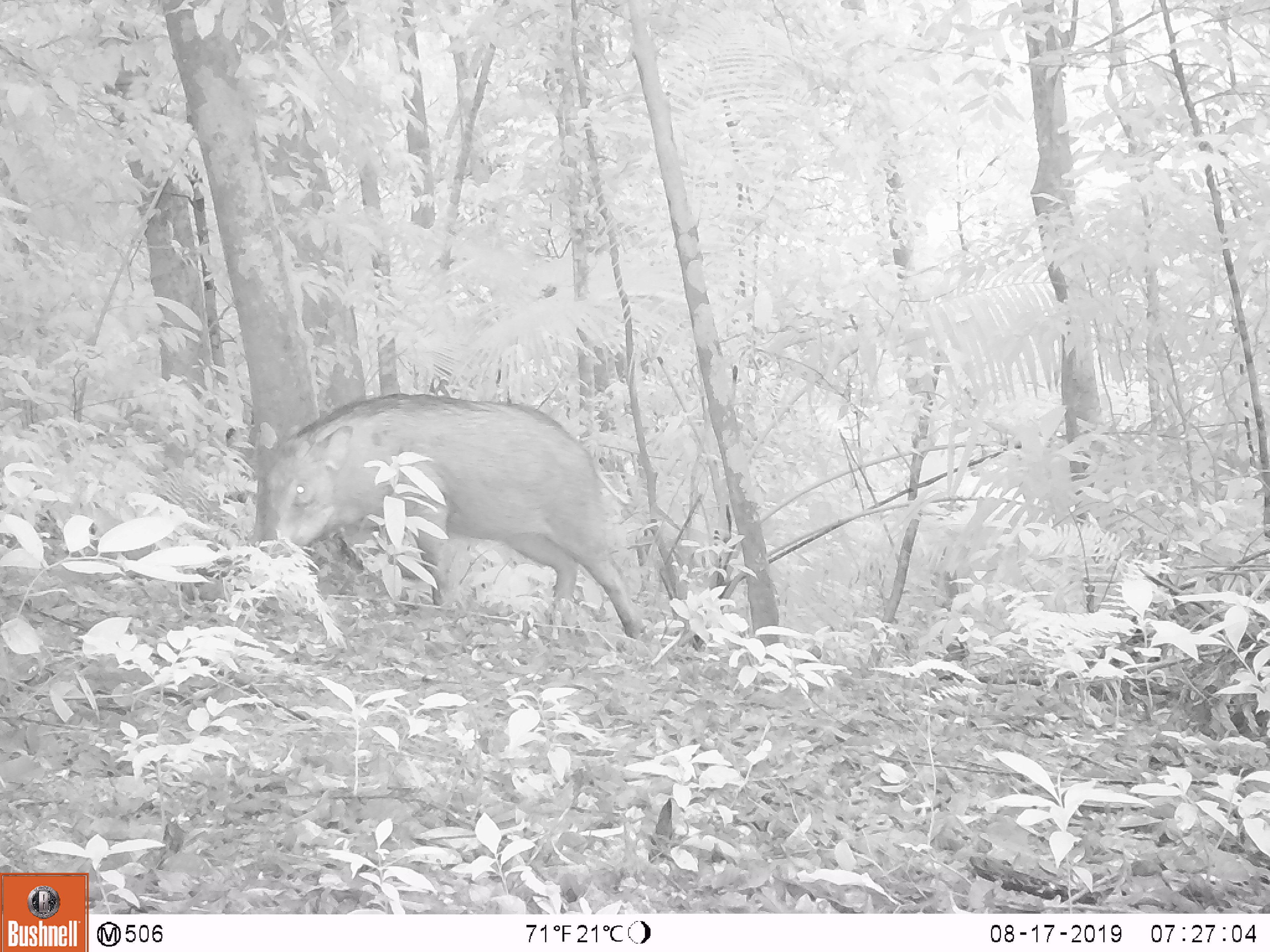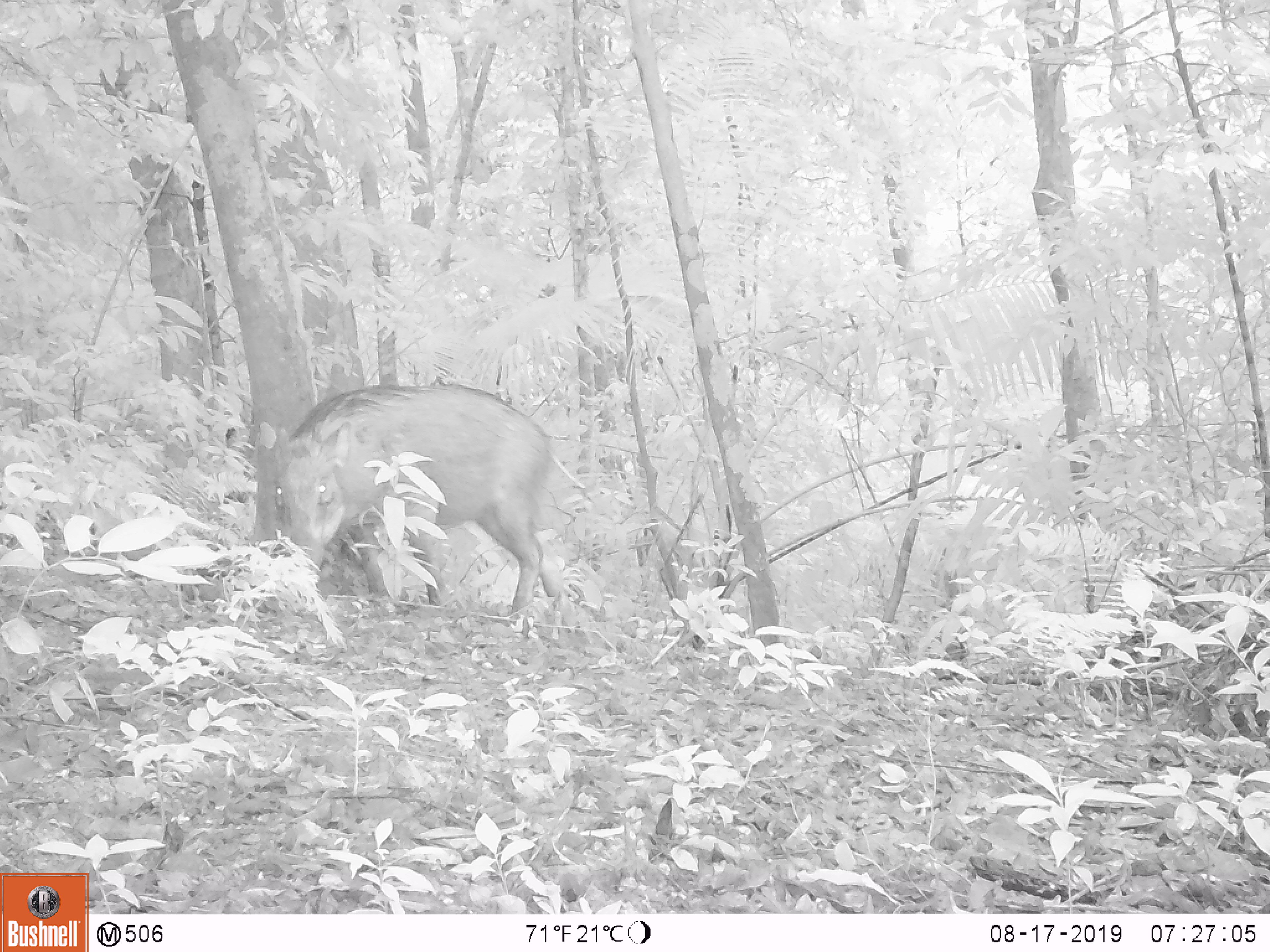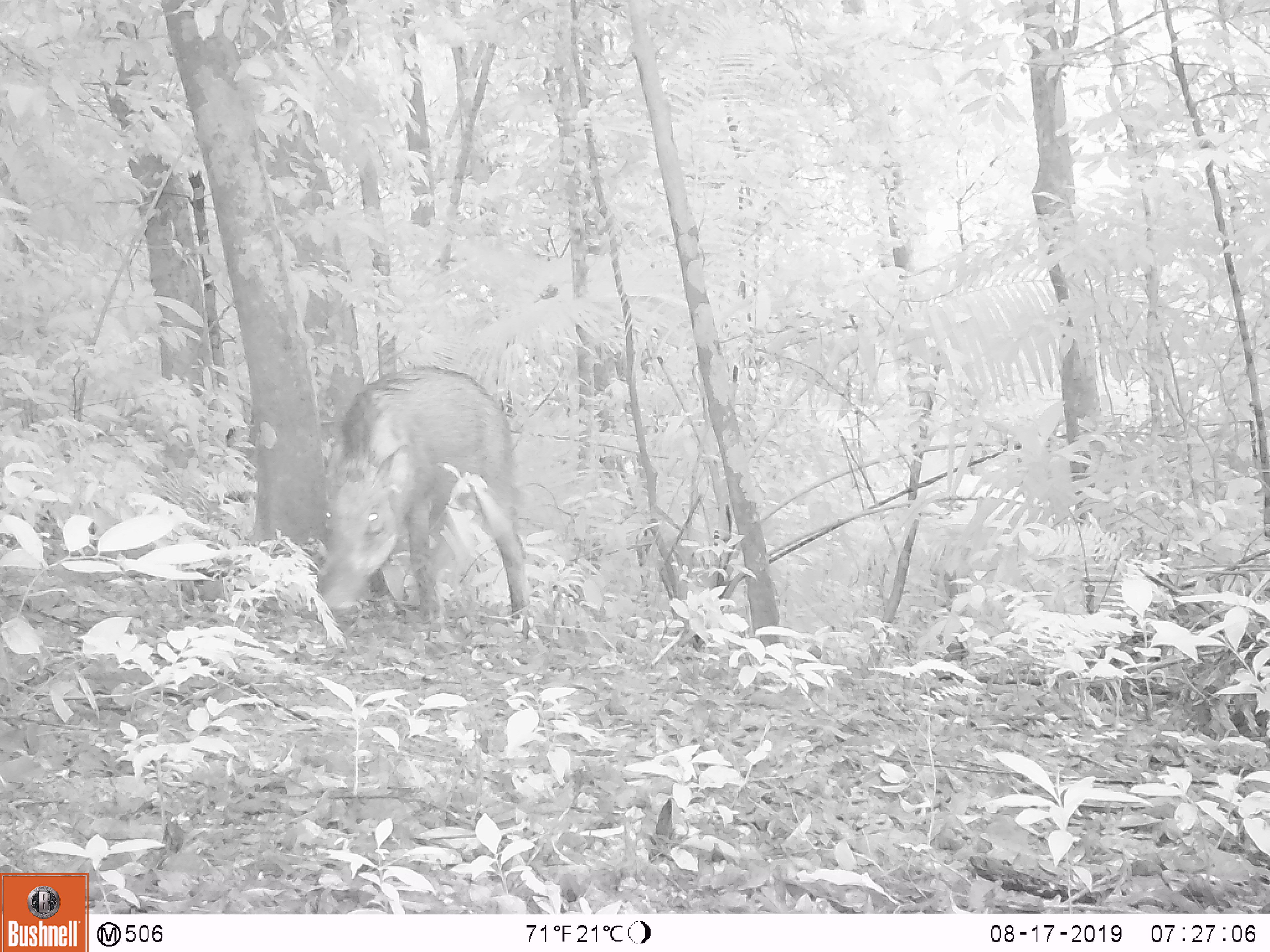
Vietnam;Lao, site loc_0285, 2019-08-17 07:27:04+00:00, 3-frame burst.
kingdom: Animalia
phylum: Chordata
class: Mammalia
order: Artiodactyla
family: Suidae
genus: Sus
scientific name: Sus scrofa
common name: eurasian wild pig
Eurasian wild pig (Sus scrofa). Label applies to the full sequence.